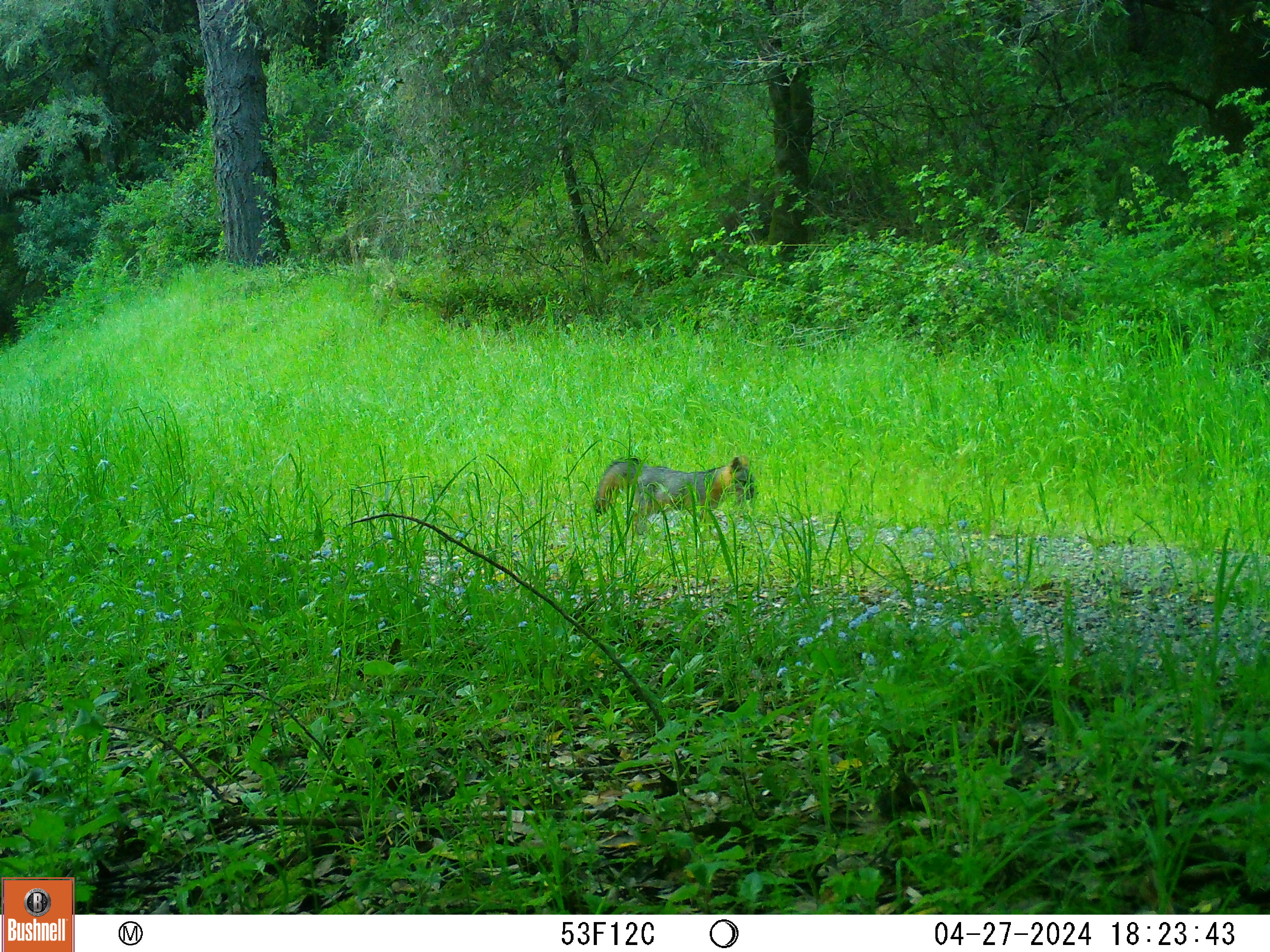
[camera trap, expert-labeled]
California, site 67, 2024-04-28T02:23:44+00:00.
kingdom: Animalia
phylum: Chordata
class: Mammalia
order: Carnivora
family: Canidae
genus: Urocyon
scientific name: Urocyon cinereoargenteus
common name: gray fox